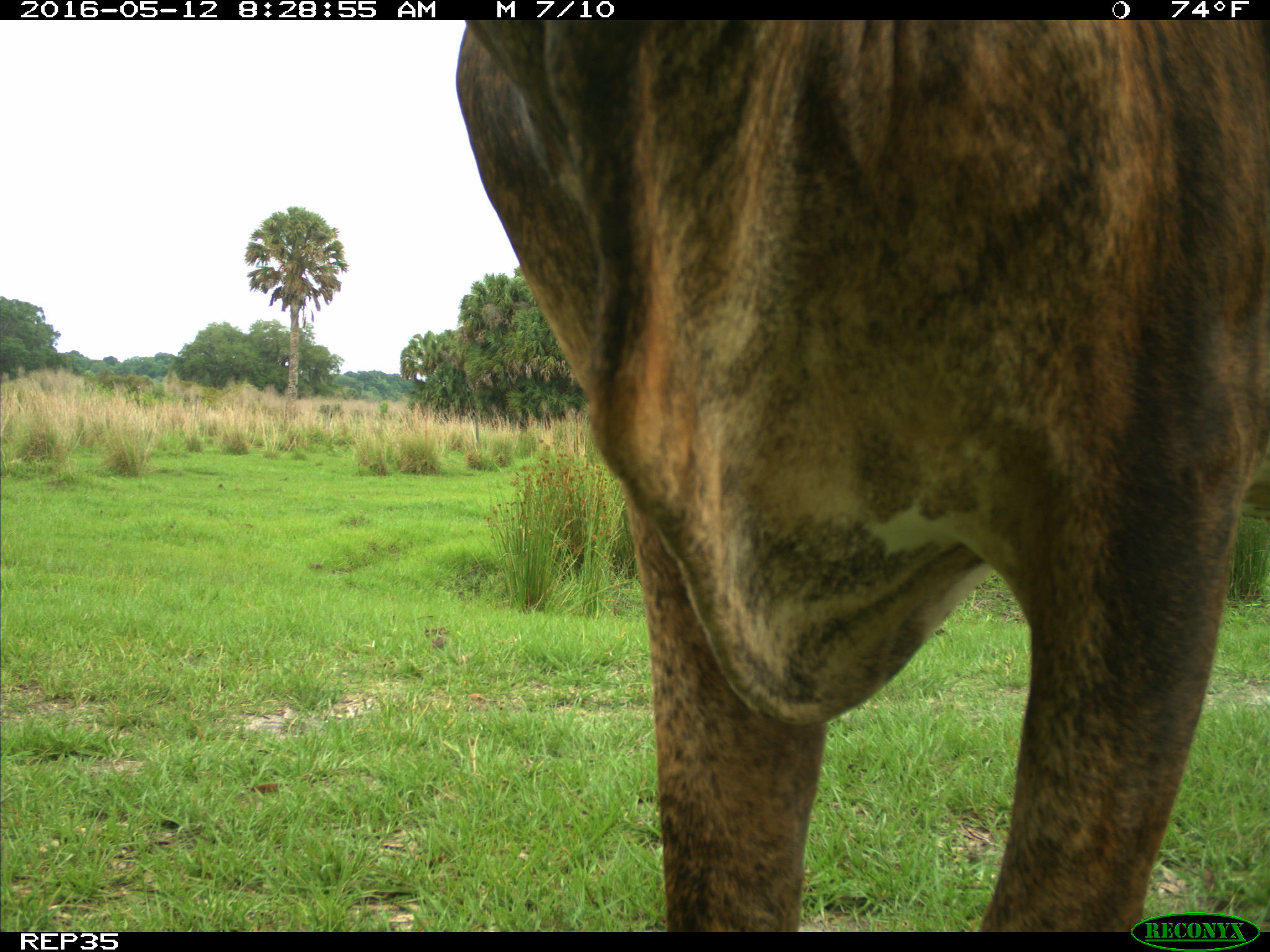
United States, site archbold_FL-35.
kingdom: Animalia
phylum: Chordata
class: Mammalia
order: Artiodactyla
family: Bovidae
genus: Bos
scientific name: Bos taurus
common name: domestic cow